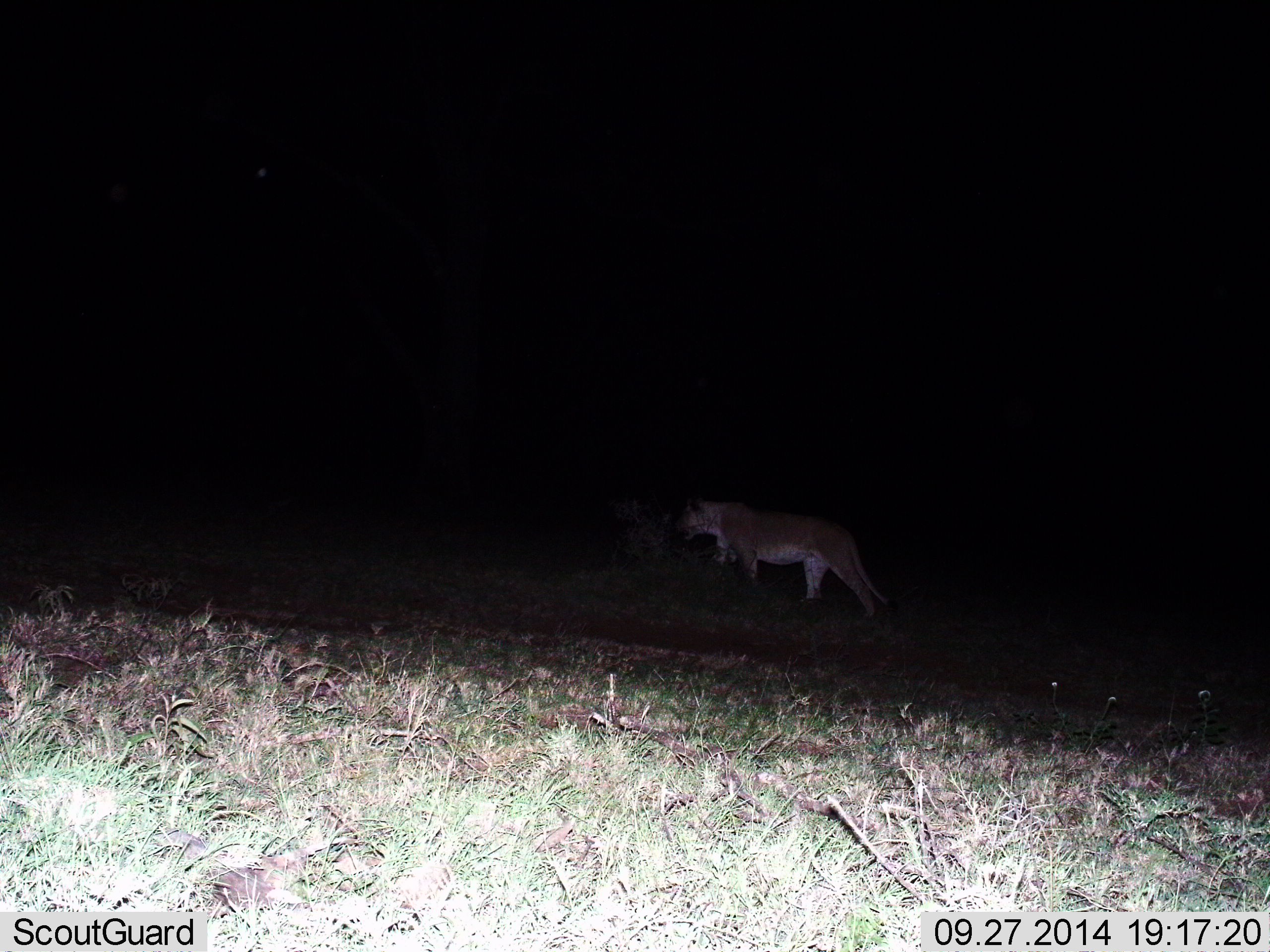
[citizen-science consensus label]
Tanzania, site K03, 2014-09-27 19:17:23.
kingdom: Animalia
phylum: Chordata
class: Mammalia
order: Carnivora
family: Felidae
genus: Panthera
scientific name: Panthera leo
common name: lion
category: lionfemale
Lionfemale (lion) (Panthera leo), count 1. Behavior (volunteer vote fractions): standing 10%, resting 0%, moving 90%, interacting 0%. Young present (vote fraction): 0%. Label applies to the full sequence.